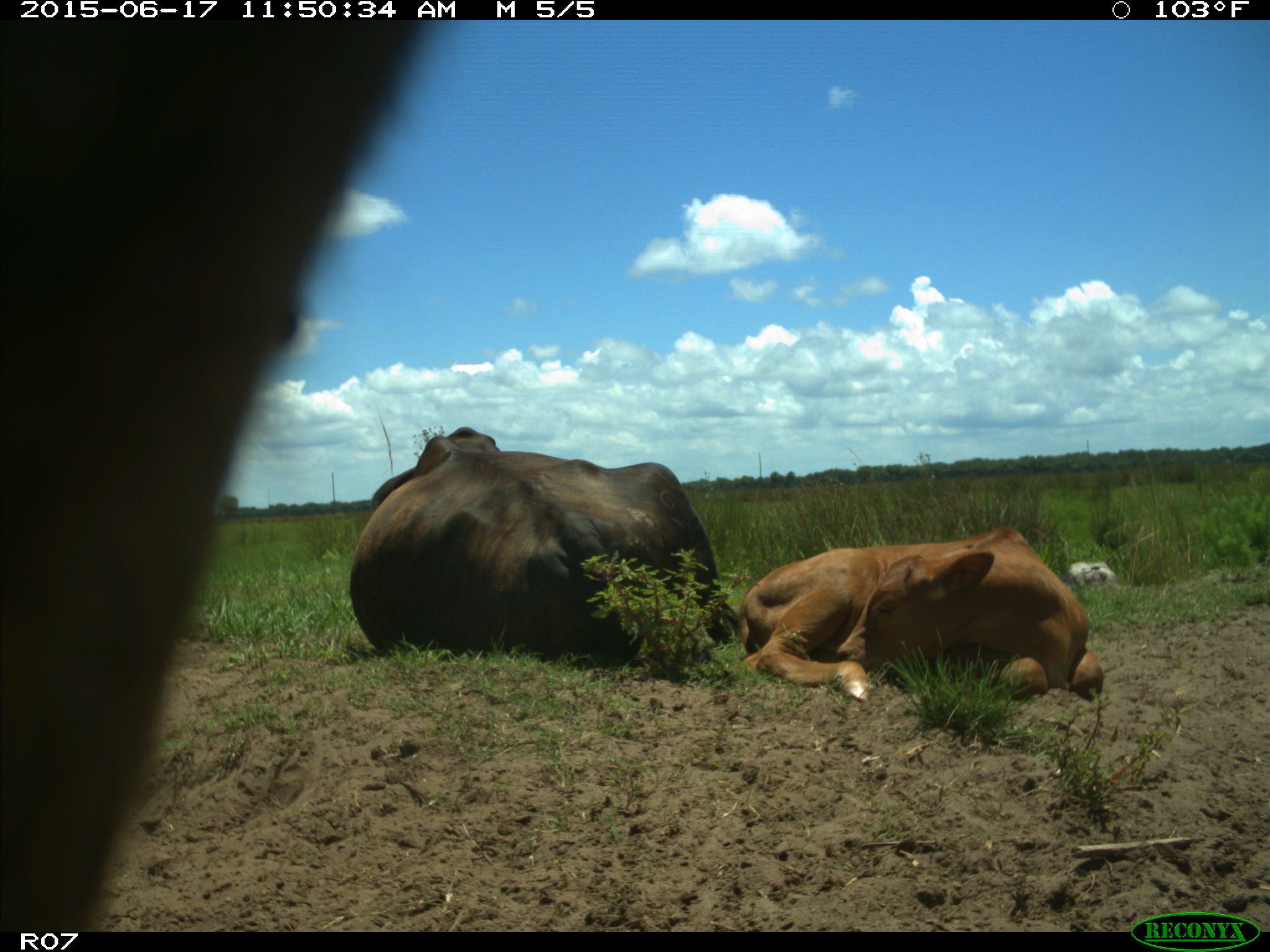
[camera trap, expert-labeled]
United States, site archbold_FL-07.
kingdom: Animalia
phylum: Chordata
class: Mammalia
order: Artiodactyla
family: Bovidae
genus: Bos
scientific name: Bos taurus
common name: domestic cow